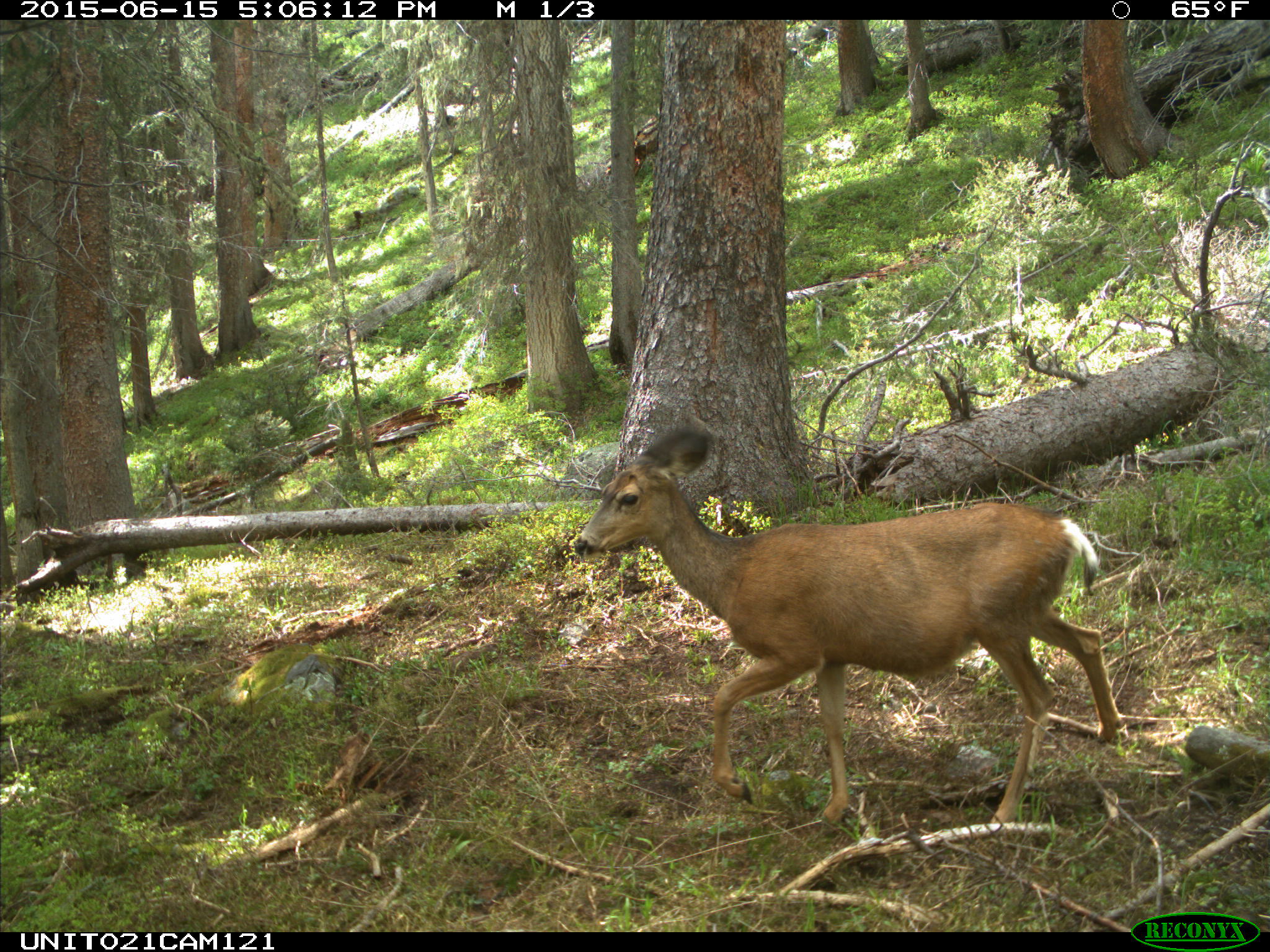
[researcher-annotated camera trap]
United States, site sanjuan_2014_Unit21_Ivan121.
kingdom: Animalia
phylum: Chordata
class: Mammalia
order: Artiodactyla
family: Cervidae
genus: Odocoileus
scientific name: Odocoileus hemionus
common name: mule deer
Odocoileus hemionus (mule deer).